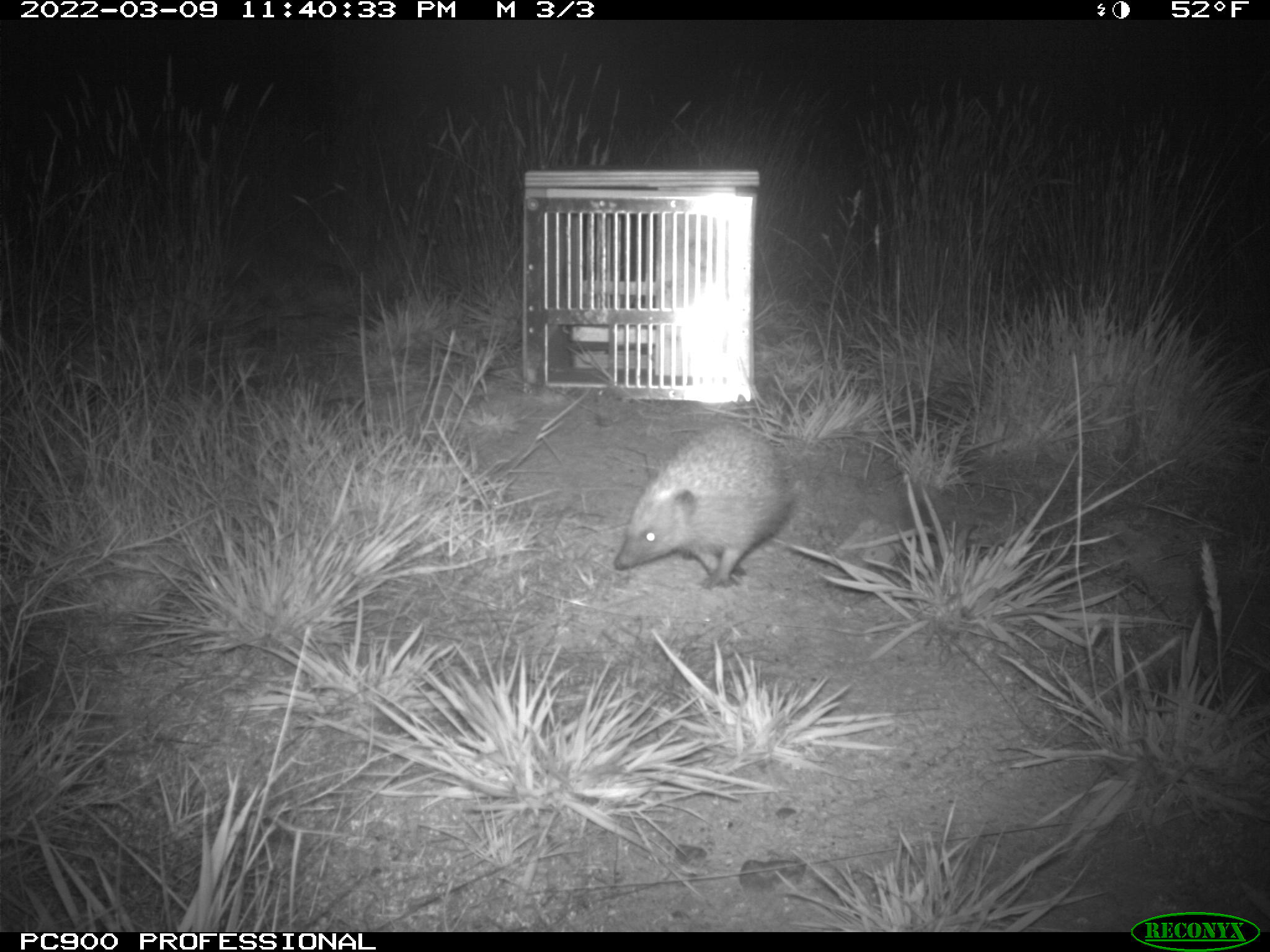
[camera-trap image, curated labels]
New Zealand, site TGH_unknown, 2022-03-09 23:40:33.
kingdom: Animalia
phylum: Chordata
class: Mammalia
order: Eulipotyphla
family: Erinaceidae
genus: Erinaceus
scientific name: Erinaceus europaeus europaeus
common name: european hedgehog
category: hedgehog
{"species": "hedgehog (european hedgehog) (Erinaceus europaeus europaeus)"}